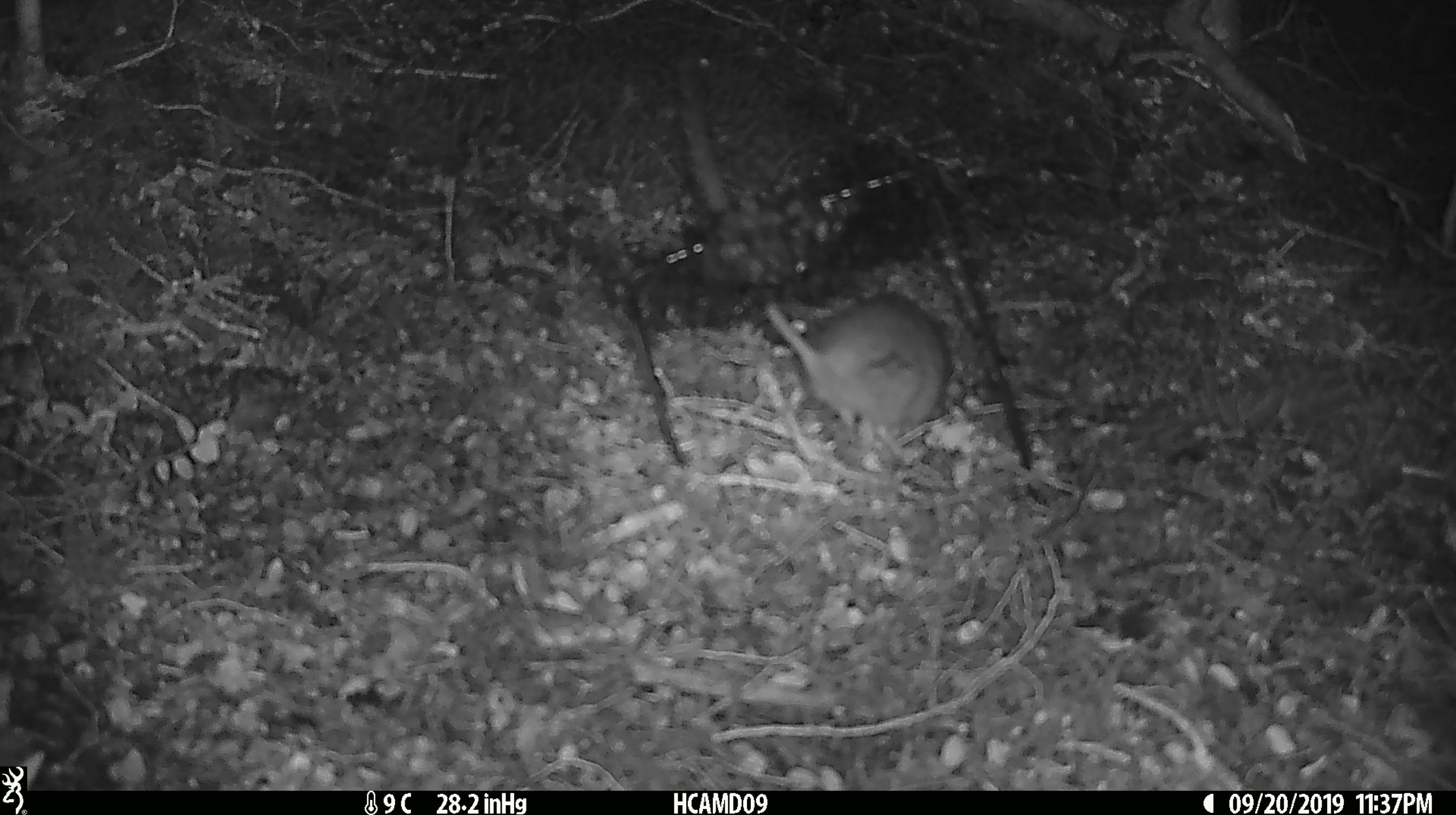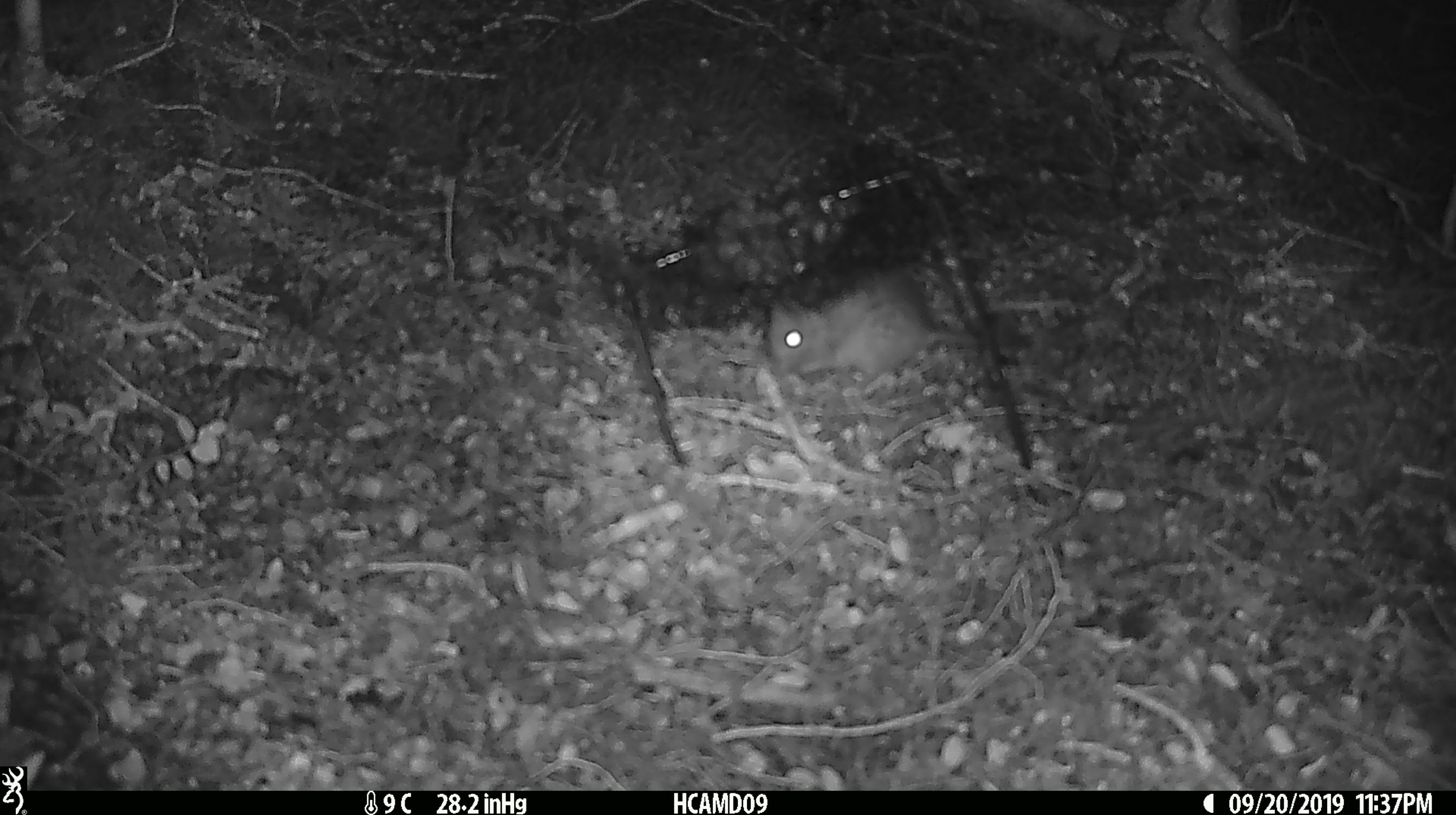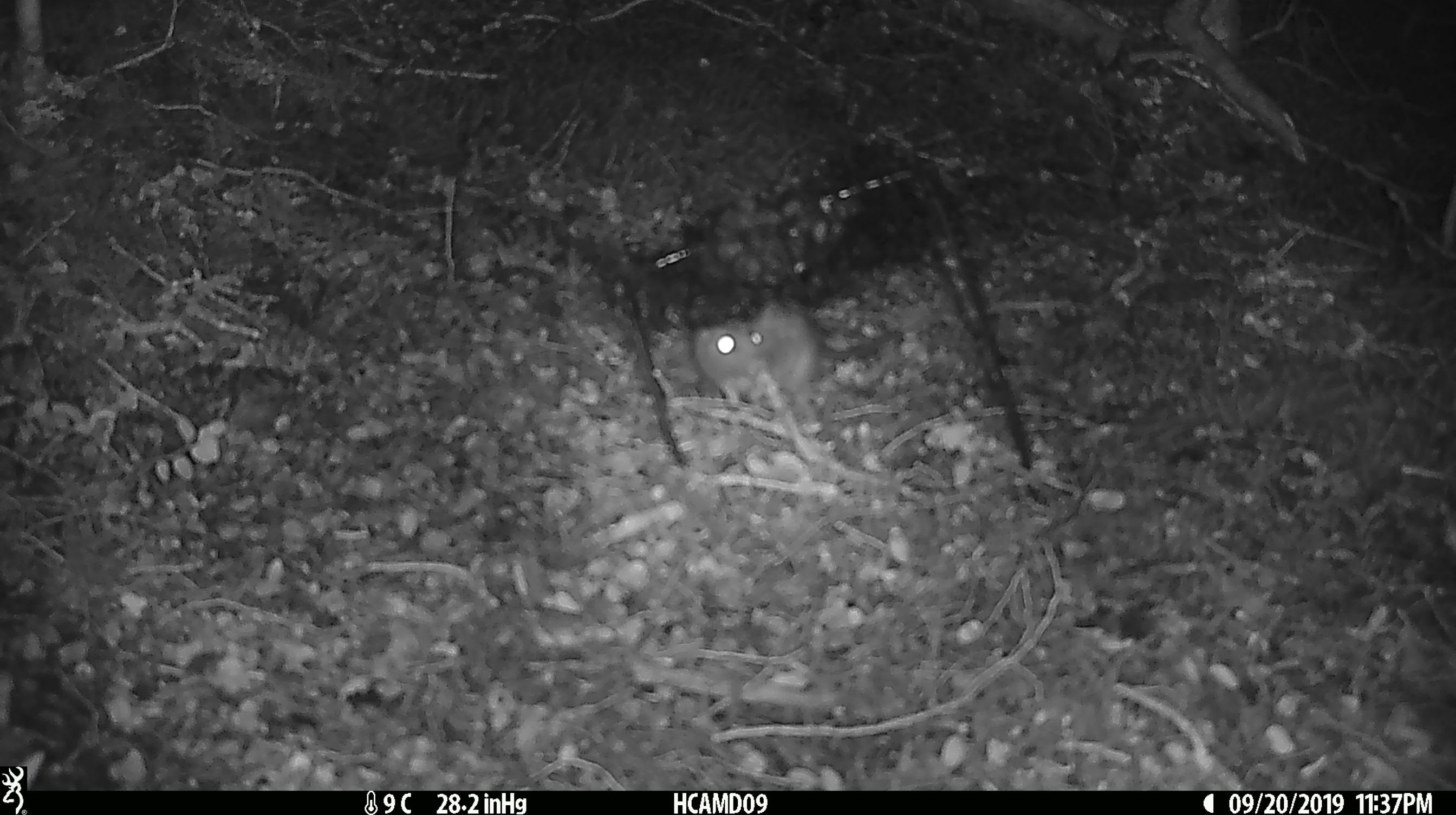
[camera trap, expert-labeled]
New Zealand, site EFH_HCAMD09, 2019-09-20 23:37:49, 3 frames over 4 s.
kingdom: Animalia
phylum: Chordata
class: Mammalia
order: Rodentia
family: Muridae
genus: Mus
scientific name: Mus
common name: mouse